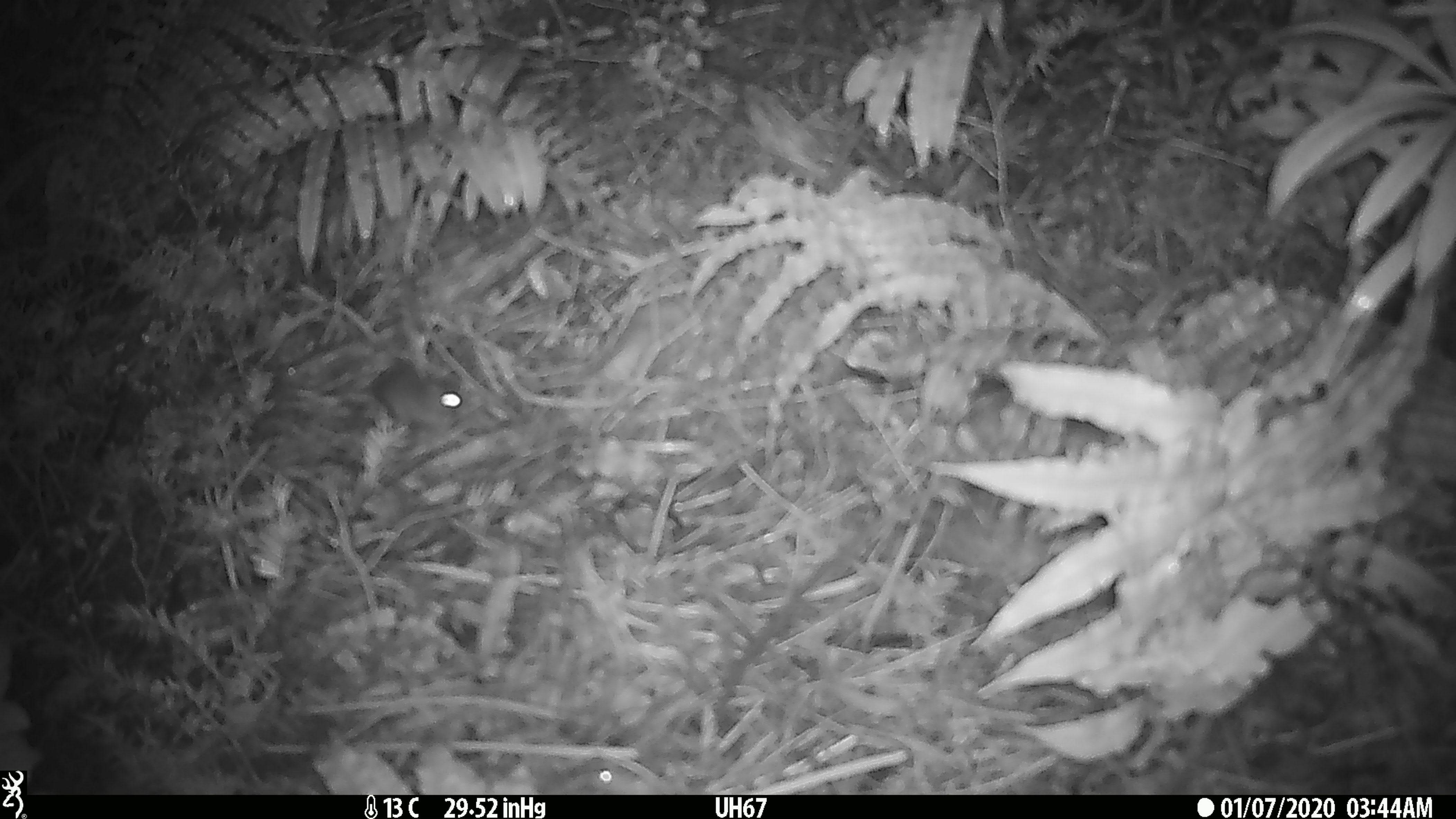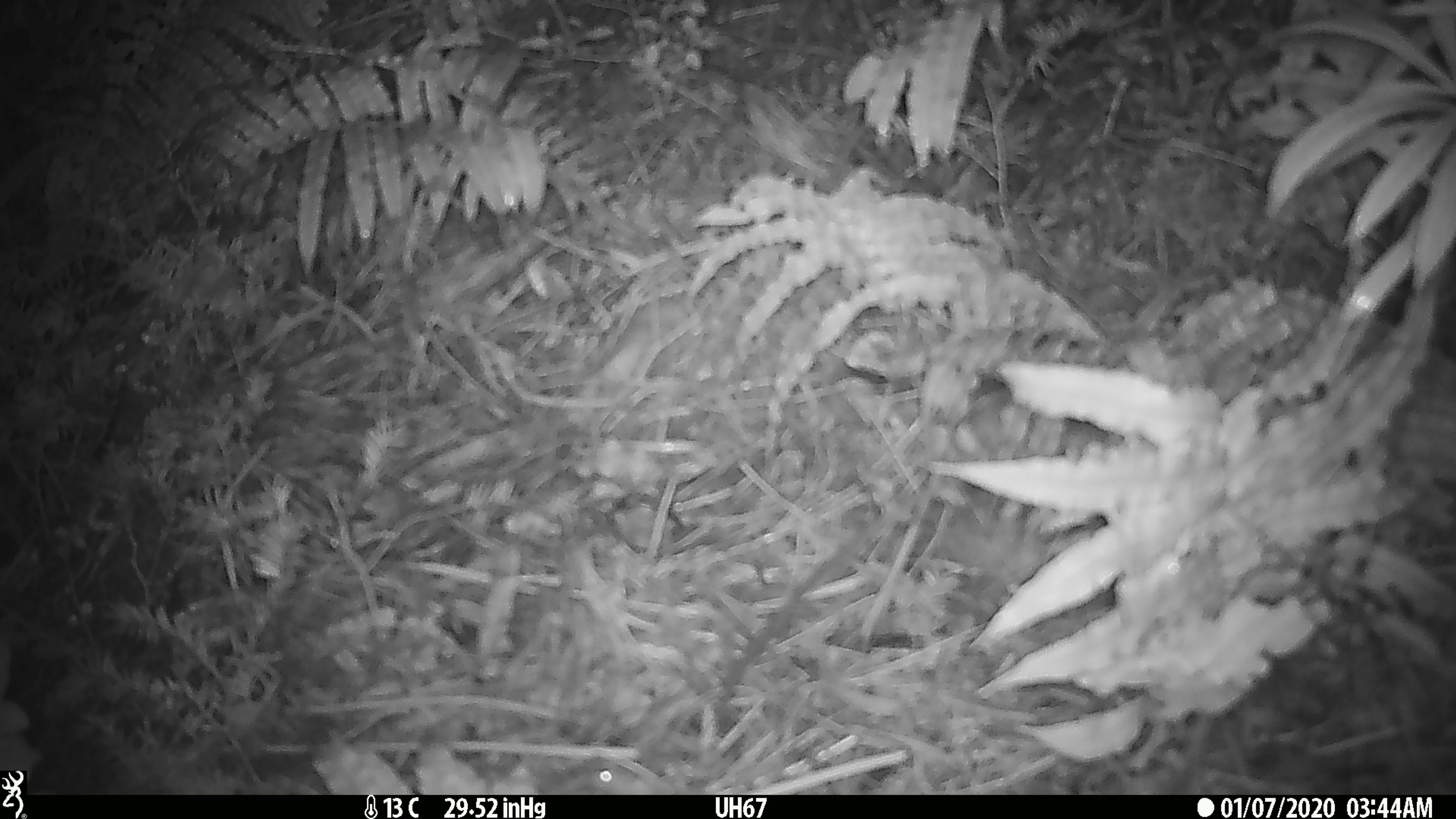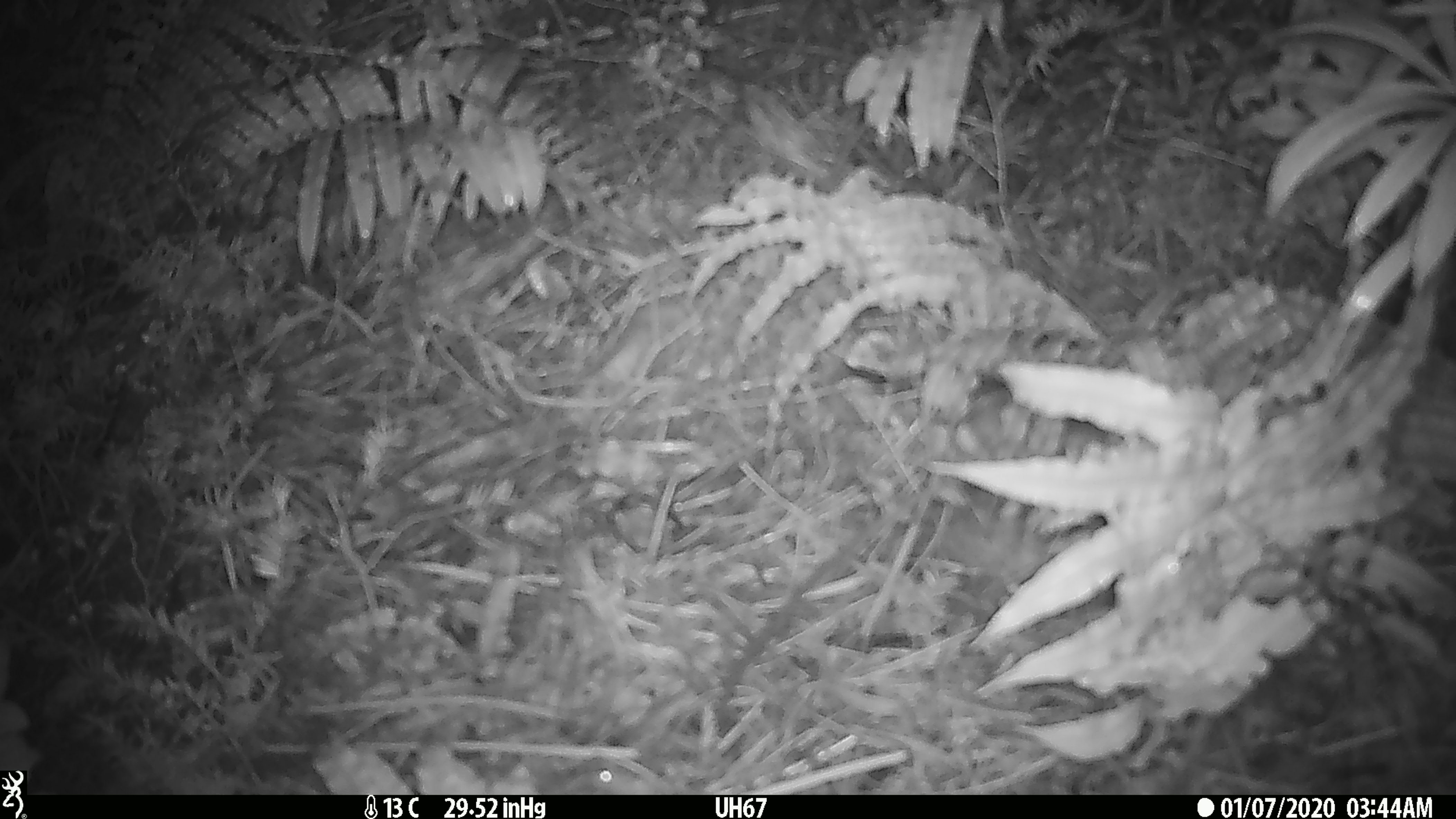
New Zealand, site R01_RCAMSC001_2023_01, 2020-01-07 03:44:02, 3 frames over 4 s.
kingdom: Animalia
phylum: Chordata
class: Mammalia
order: Rodentia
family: Muridae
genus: Mus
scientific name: Mus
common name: mouse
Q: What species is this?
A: Mouse (Mus).